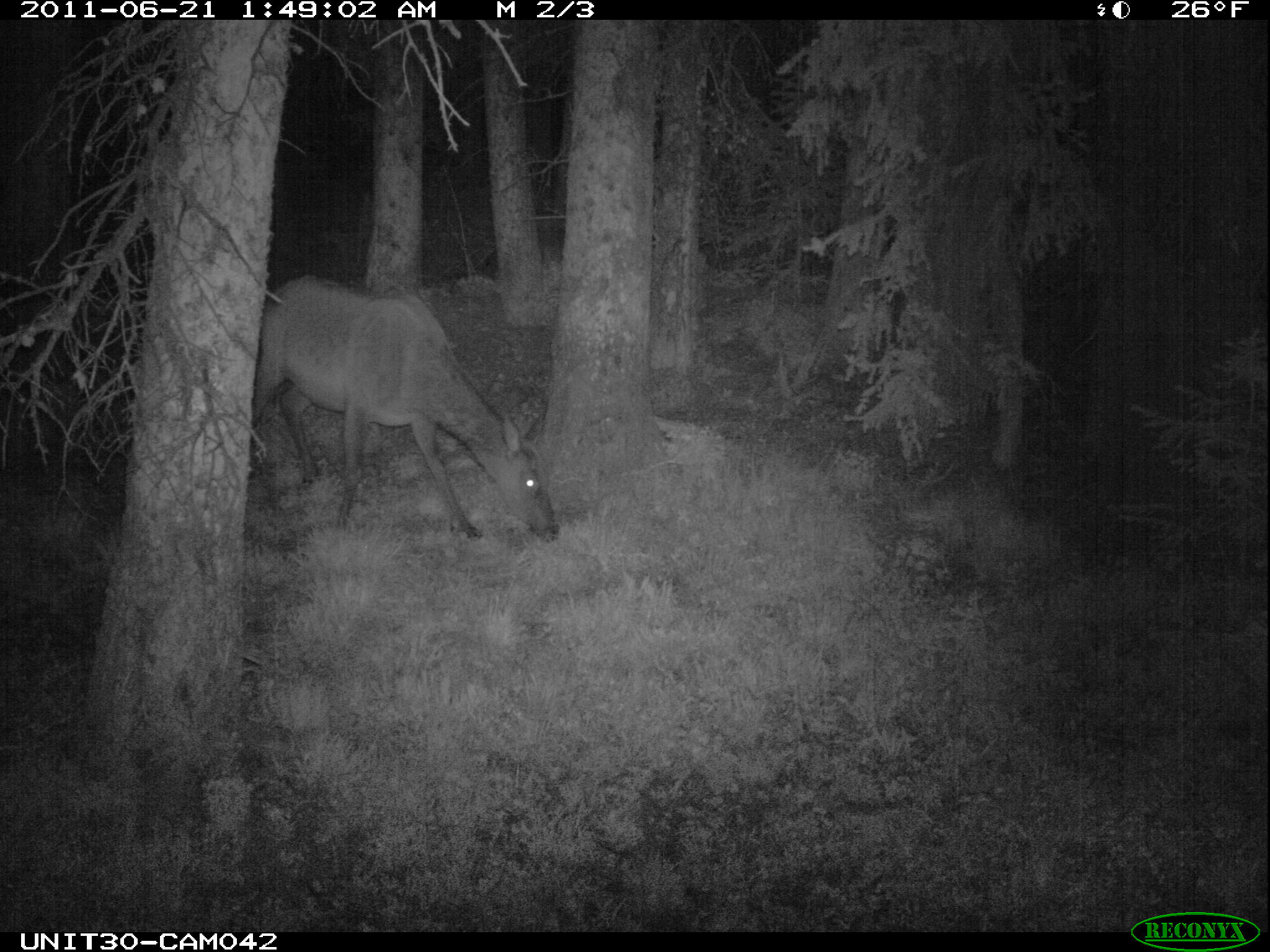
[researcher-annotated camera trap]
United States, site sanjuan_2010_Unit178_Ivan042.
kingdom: Animalia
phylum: Chordata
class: Mammalia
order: Artiodactyla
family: Cervidae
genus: Cervus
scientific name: Cervus elaphus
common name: red deer